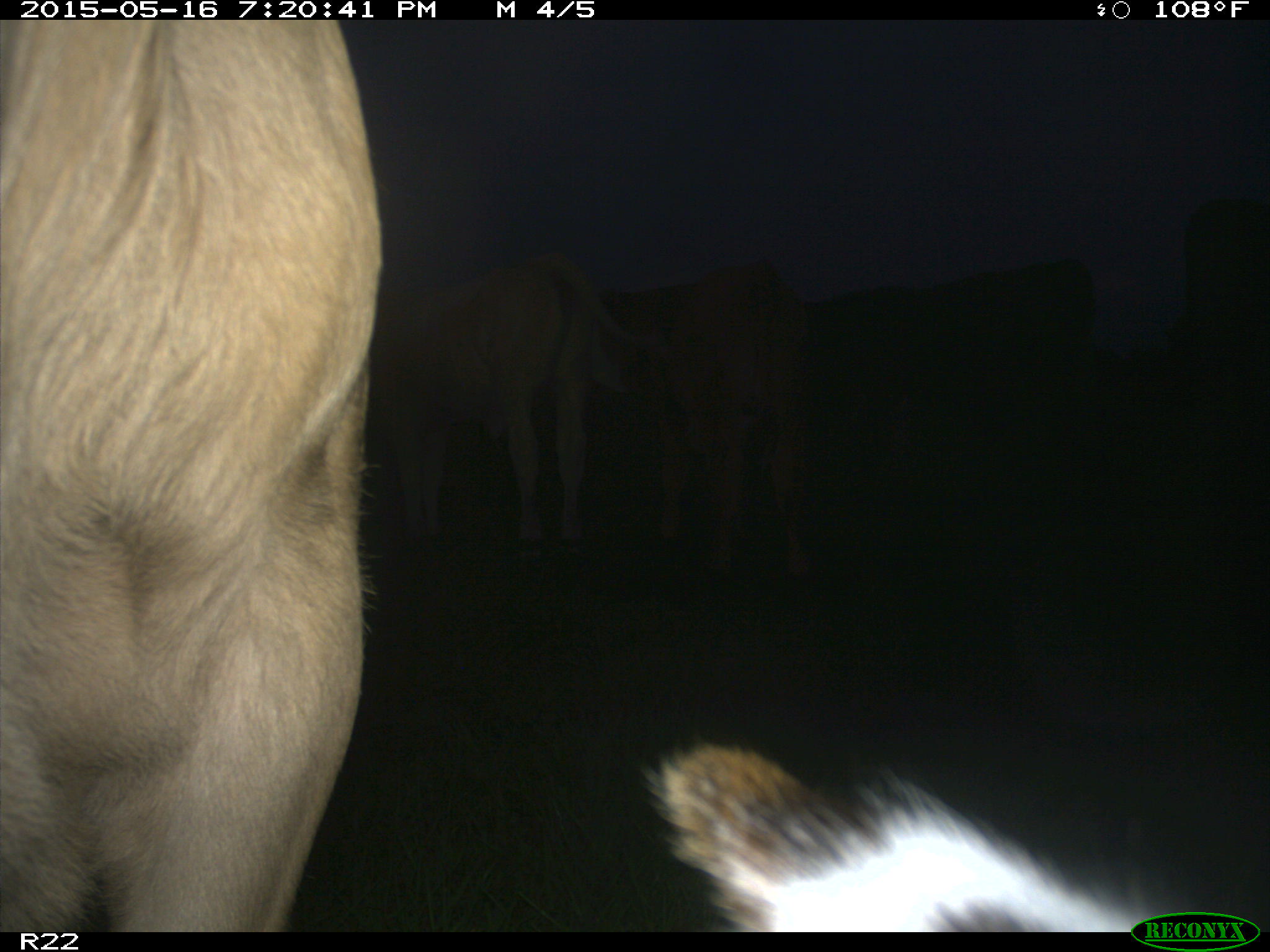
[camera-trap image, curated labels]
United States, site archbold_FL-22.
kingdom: Animalia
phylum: Chordata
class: Mammalia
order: Artiodactyla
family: Bovidae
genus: Bos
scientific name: Bos taurus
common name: domestic cow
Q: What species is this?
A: Bos taurus (domestic cow).